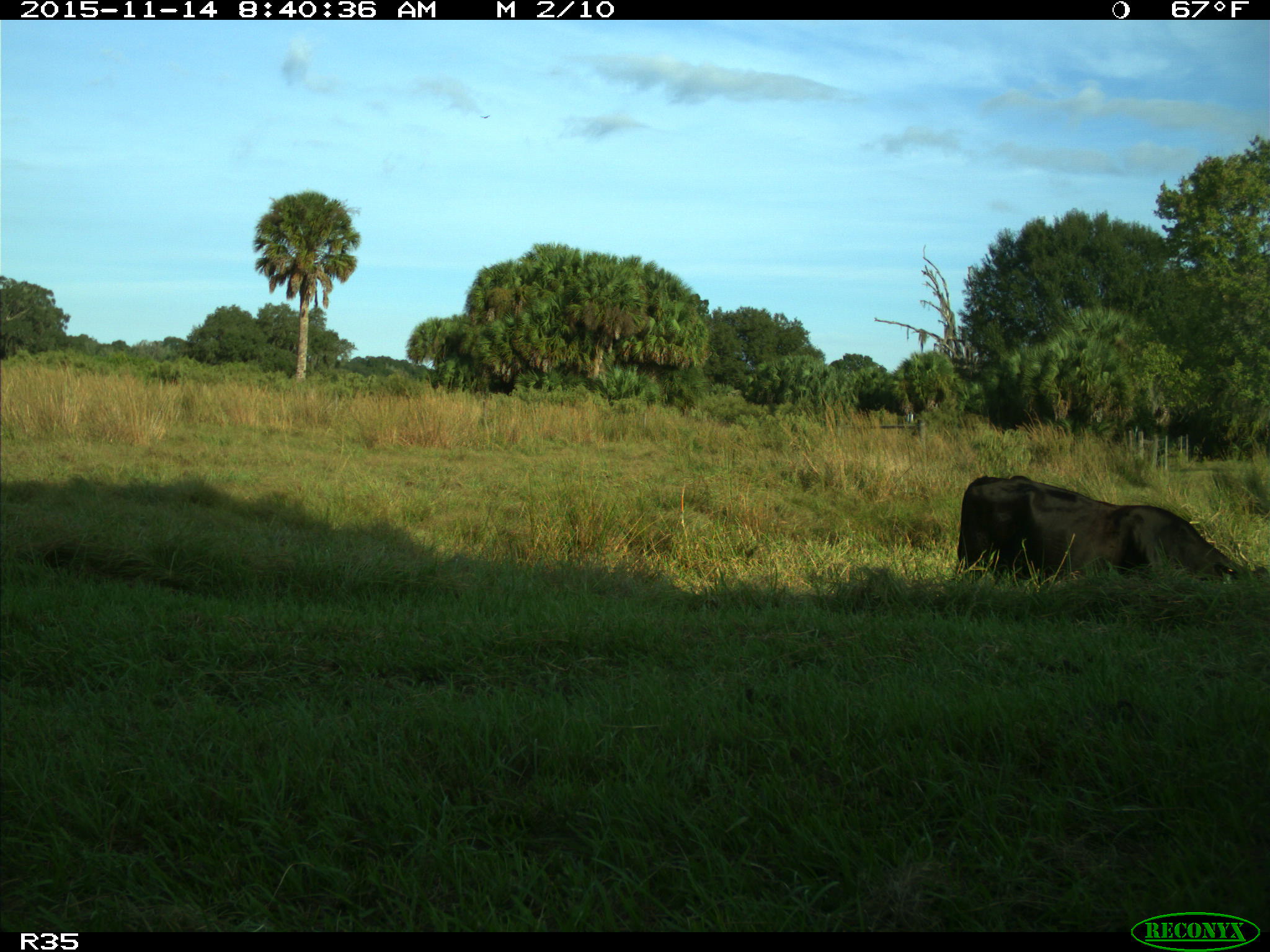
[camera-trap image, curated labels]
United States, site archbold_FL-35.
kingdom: Animalia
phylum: Chordata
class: Mammalia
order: Artiodactyla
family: Bovidae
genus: Bos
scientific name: Bos taurus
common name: domestic cow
Bos taurus (domestic cow).